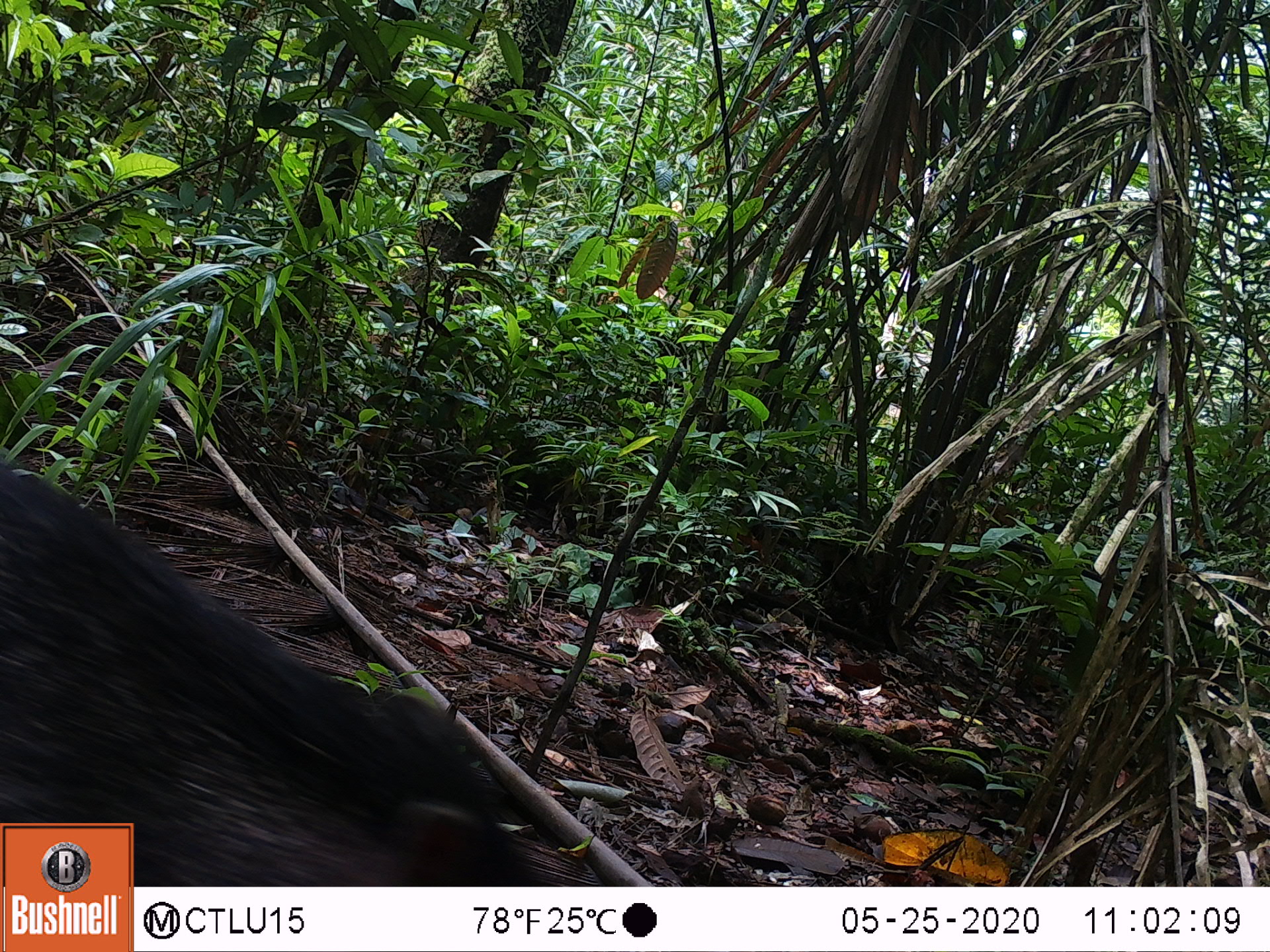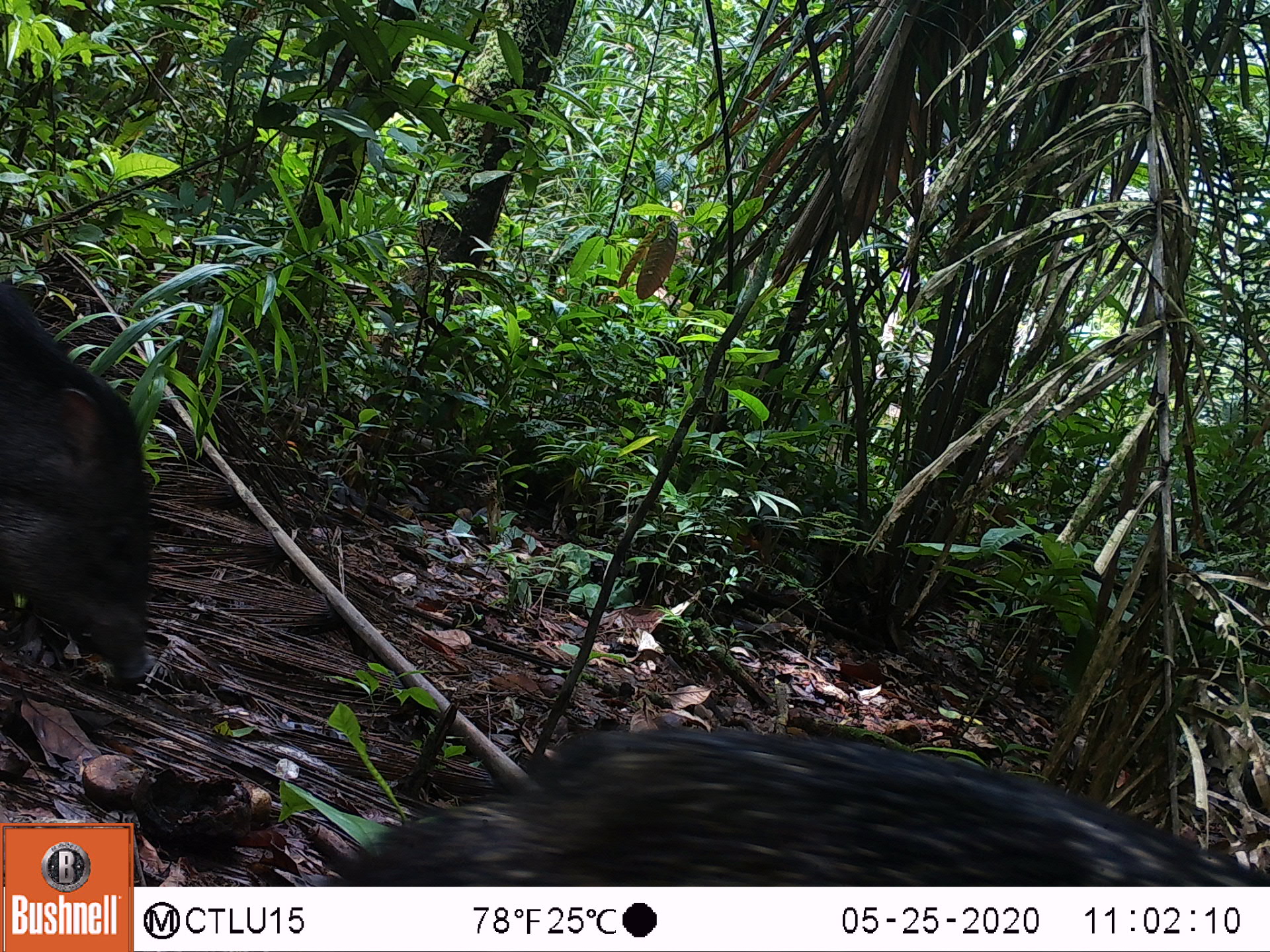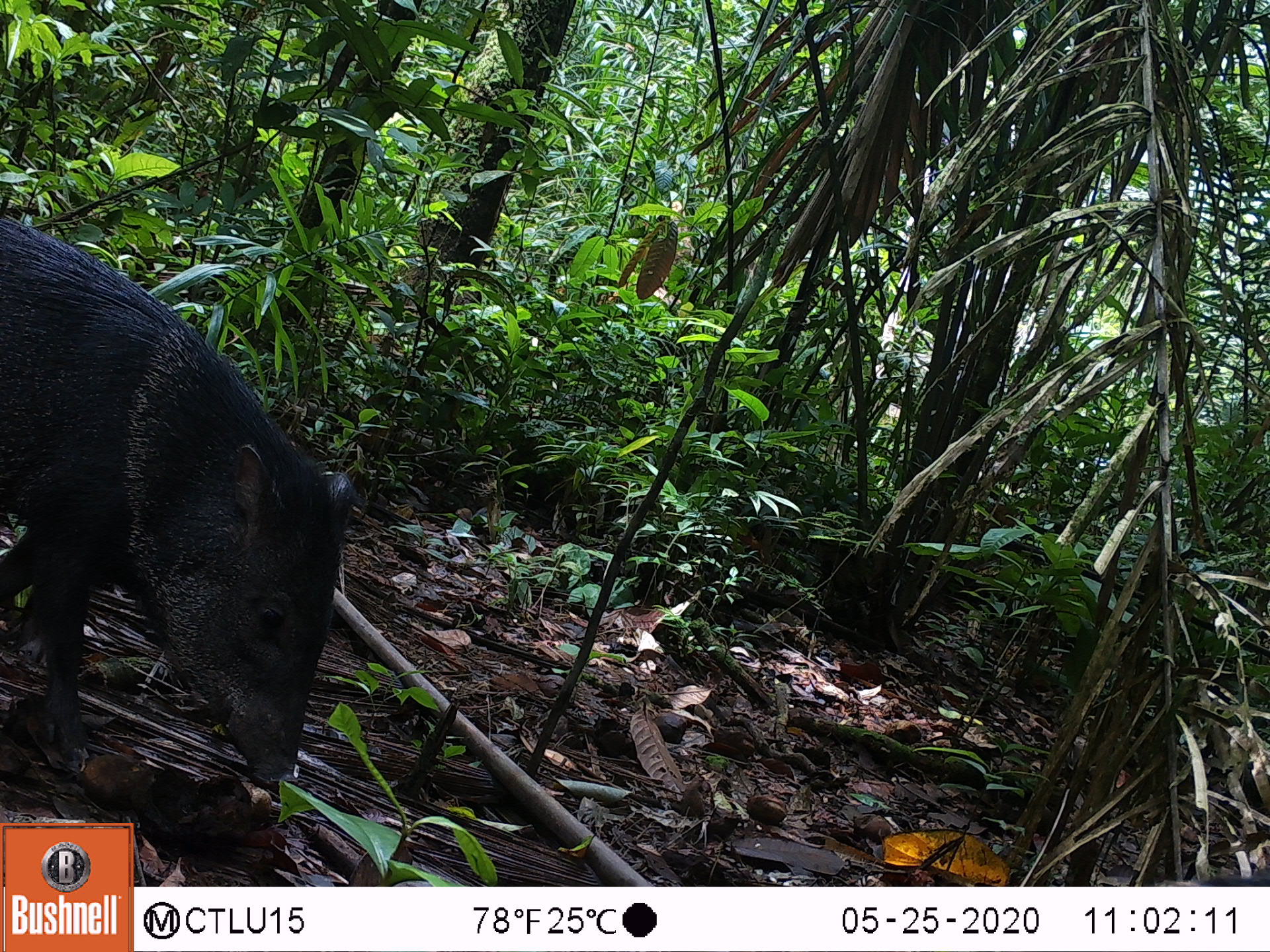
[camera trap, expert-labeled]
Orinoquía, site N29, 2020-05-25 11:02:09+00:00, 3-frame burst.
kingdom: Animalia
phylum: Chordata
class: Mammalia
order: Artiodactyla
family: Tayassuidae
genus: Pecari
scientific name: Pecari tajacu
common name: collared peccary